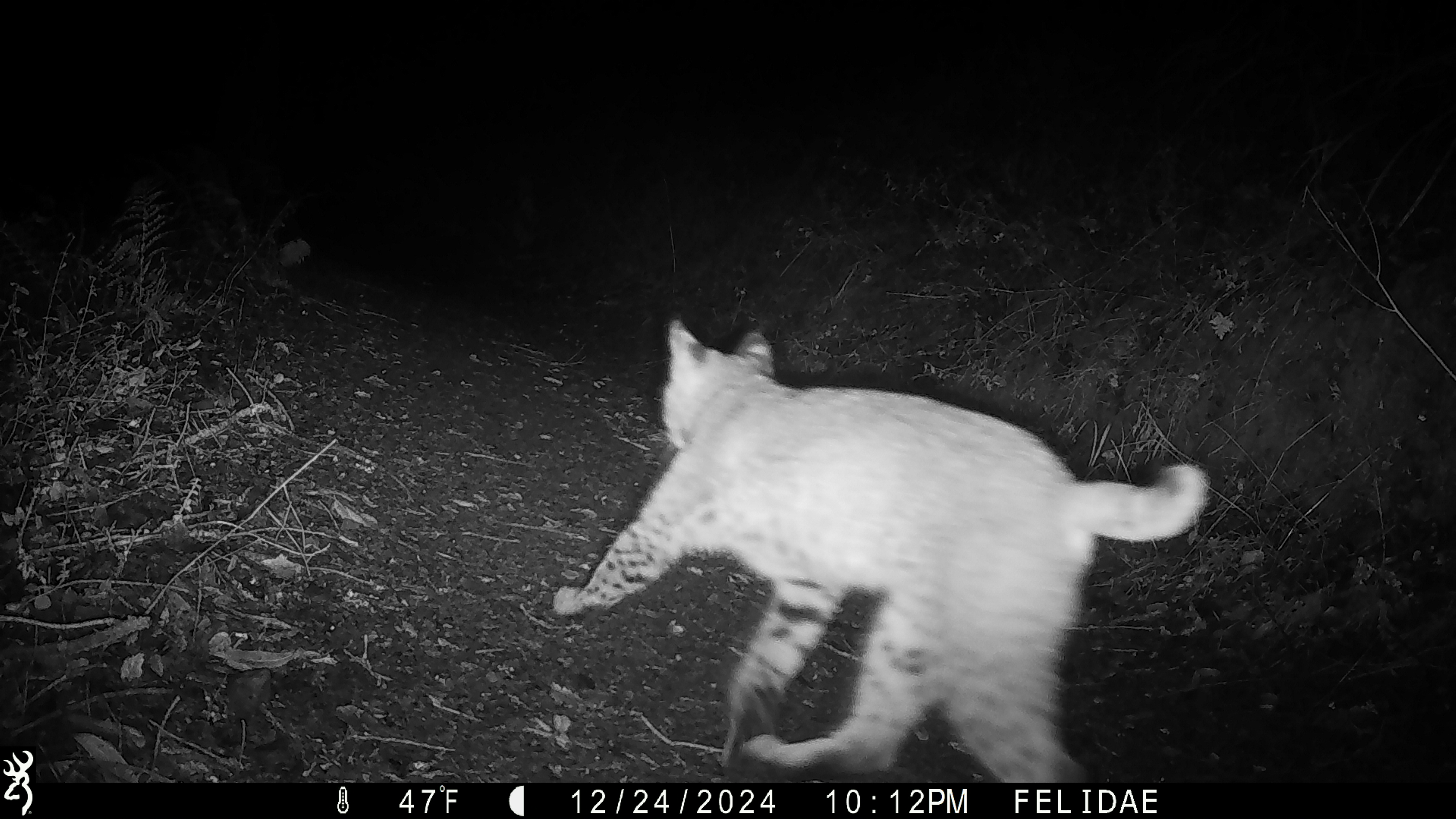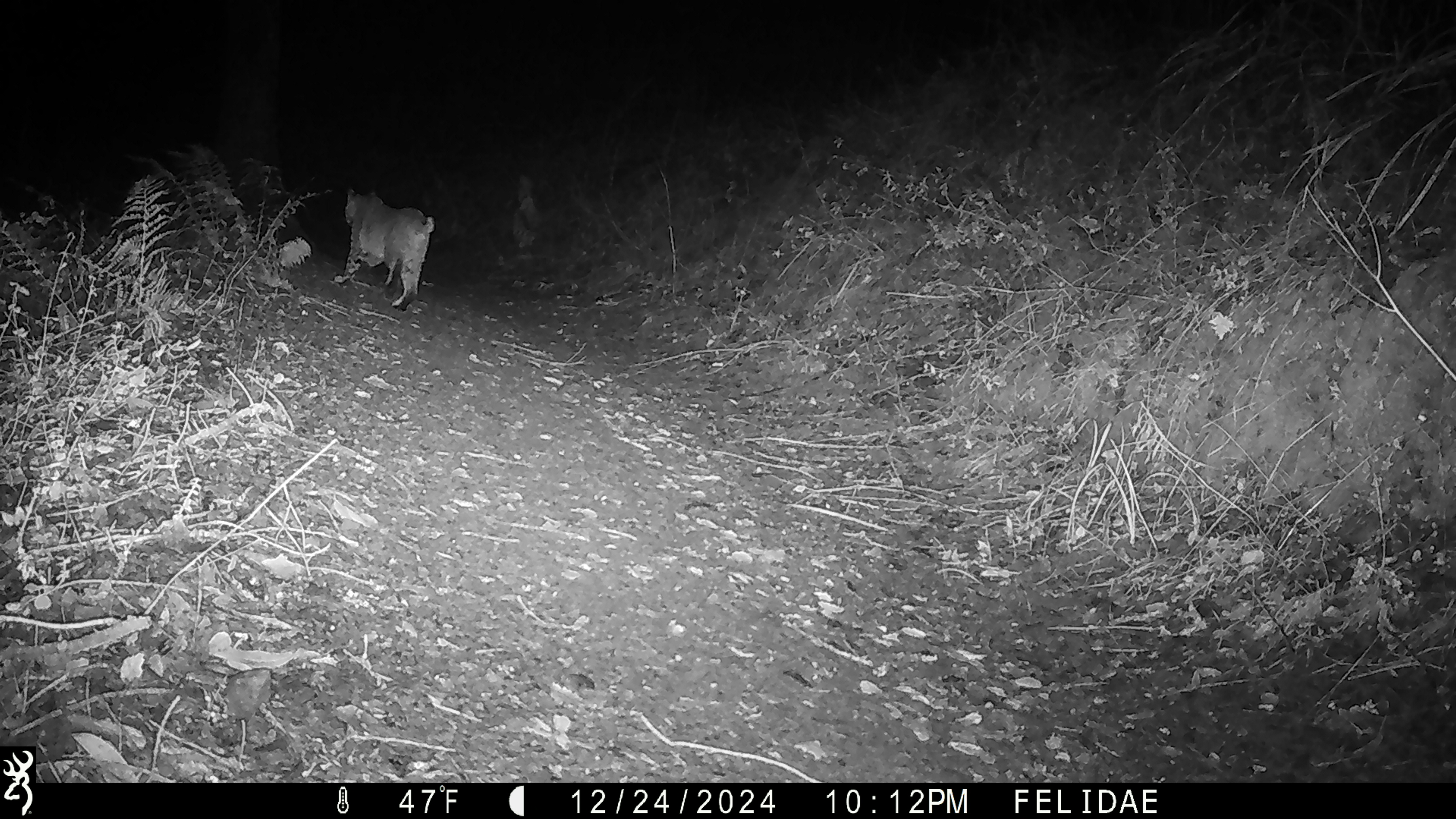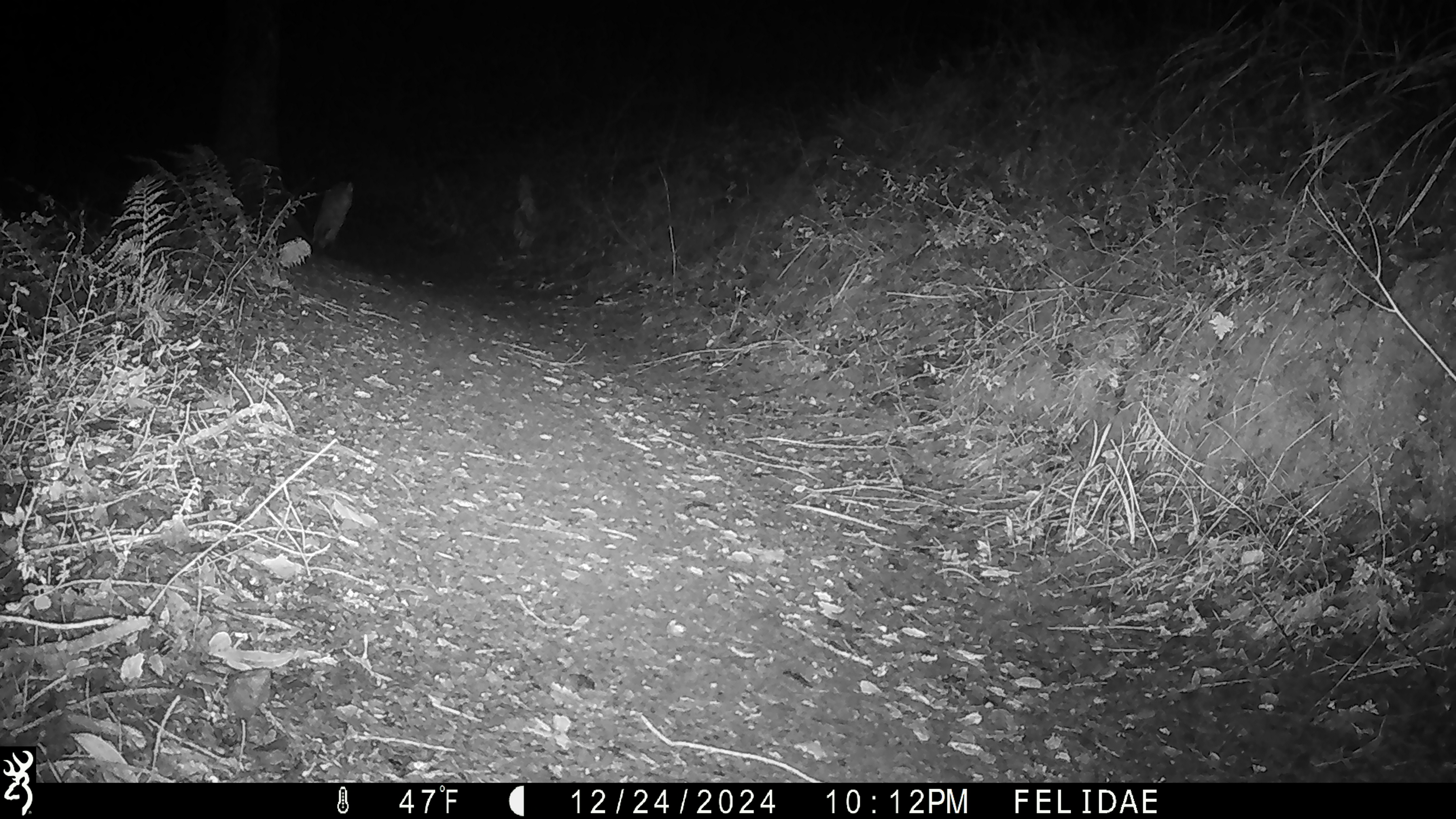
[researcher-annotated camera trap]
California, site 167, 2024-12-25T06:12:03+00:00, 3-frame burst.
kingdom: Animalia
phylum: Chordata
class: Mammalia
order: Carnivora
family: Felidae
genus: Lynx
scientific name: Lynx rufus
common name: bobcat